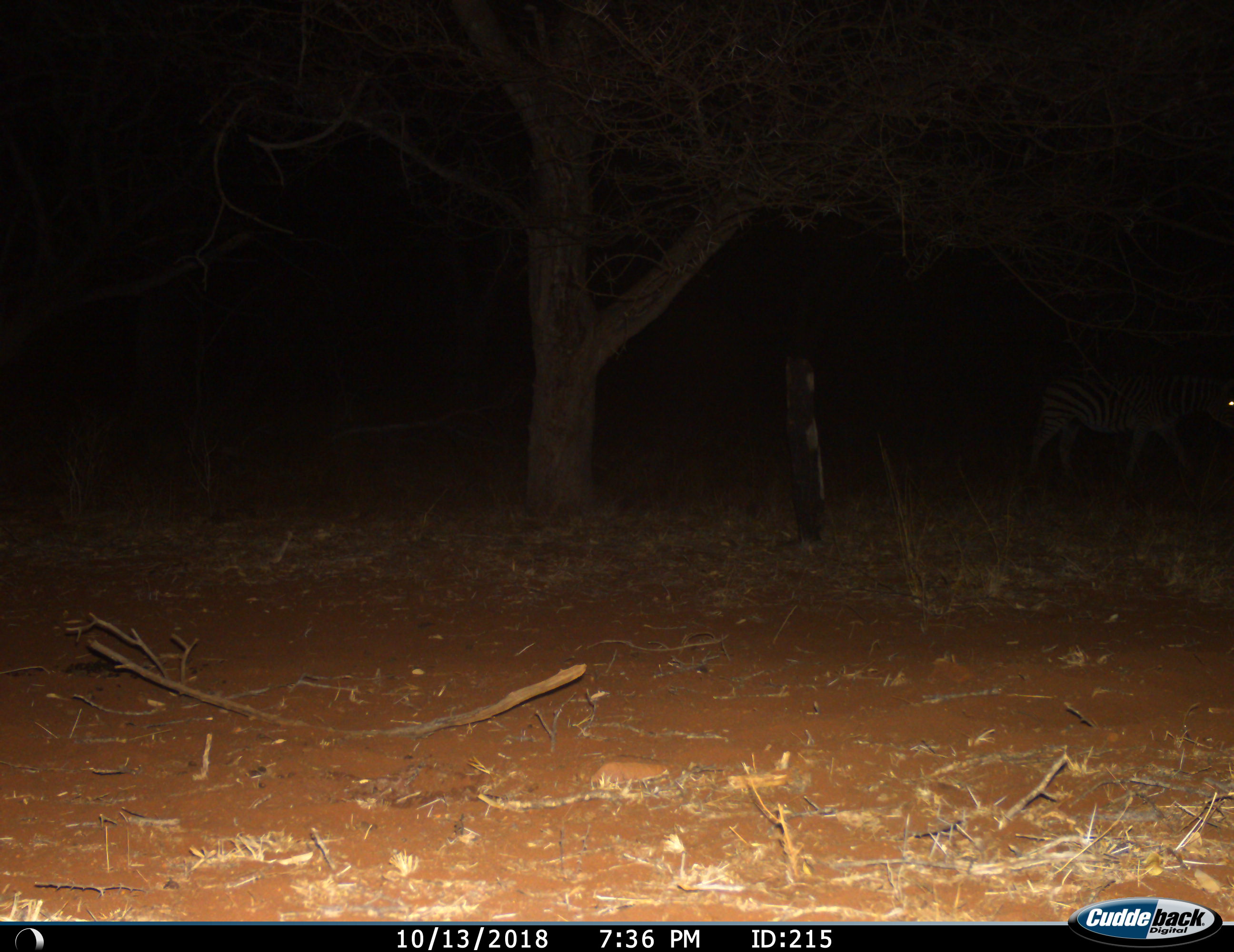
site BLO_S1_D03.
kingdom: Animalia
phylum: Chordata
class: Mammalia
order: Perissodactyla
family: Equidae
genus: Equus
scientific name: Equus quagga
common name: plains zebra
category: zebraplains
Zebraplains (plains zebra) (Equus quagga), count 1. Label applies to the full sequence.